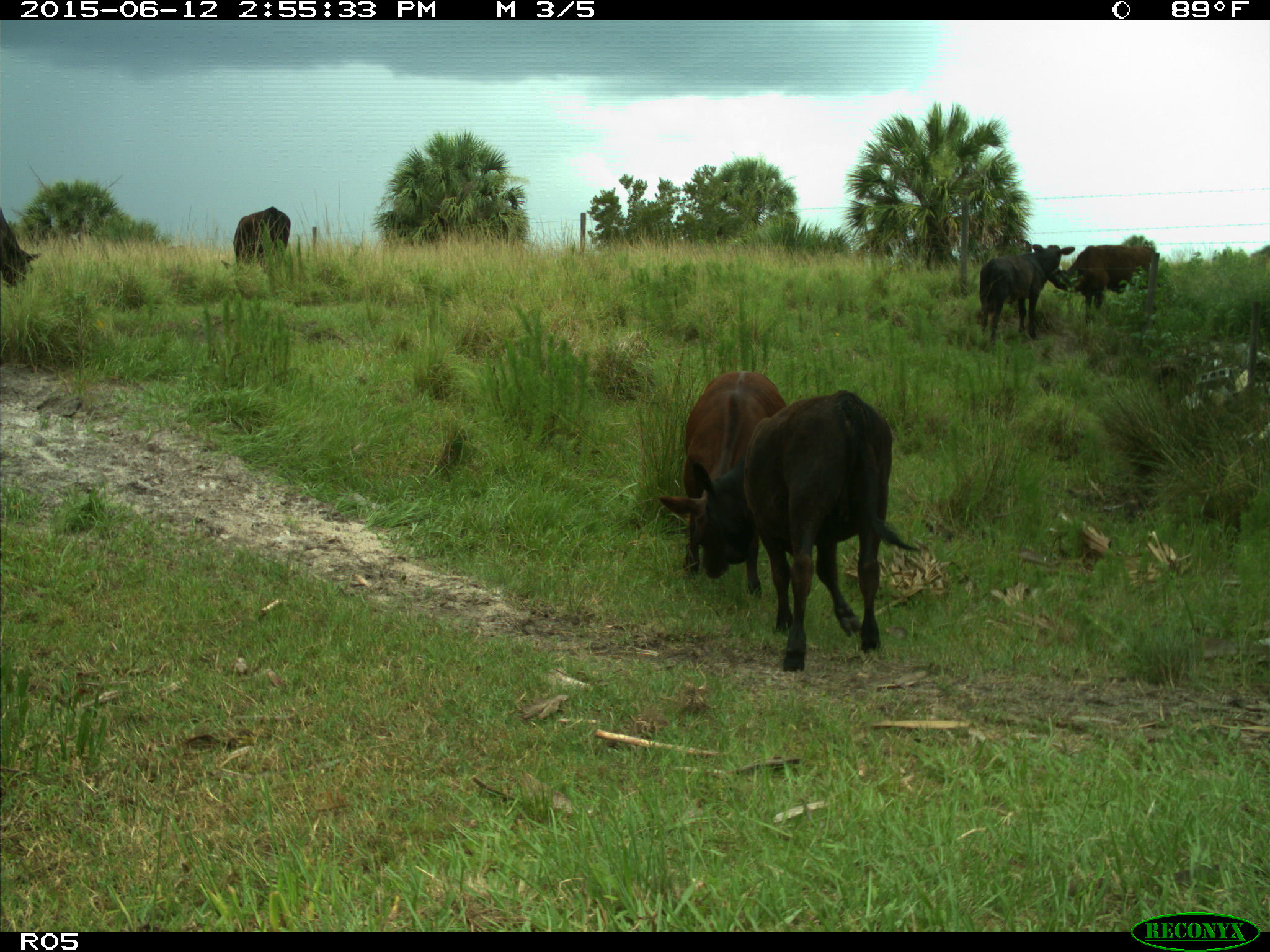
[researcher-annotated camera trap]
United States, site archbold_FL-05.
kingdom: Animalia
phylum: Chordata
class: Mammalia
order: Artiodactyla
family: Bovidae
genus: Bos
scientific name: Bos taurus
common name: domestic cow